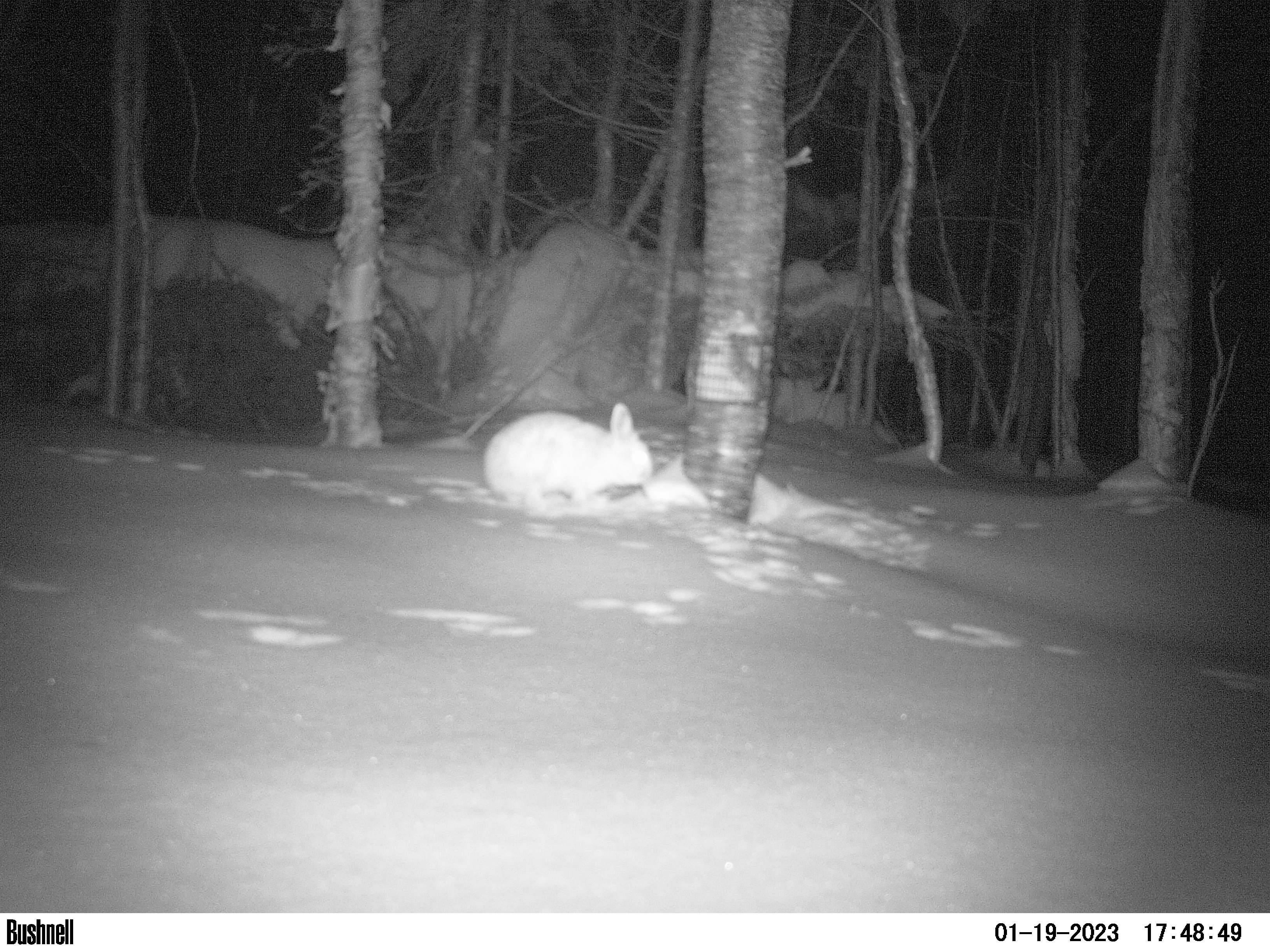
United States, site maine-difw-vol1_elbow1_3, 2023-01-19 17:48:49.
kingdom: Animalia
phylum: Chordata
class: Mammalia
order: Lagomorpha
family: Leporidae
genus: Lepus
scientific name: Lepus americanus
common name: snowshoe hare